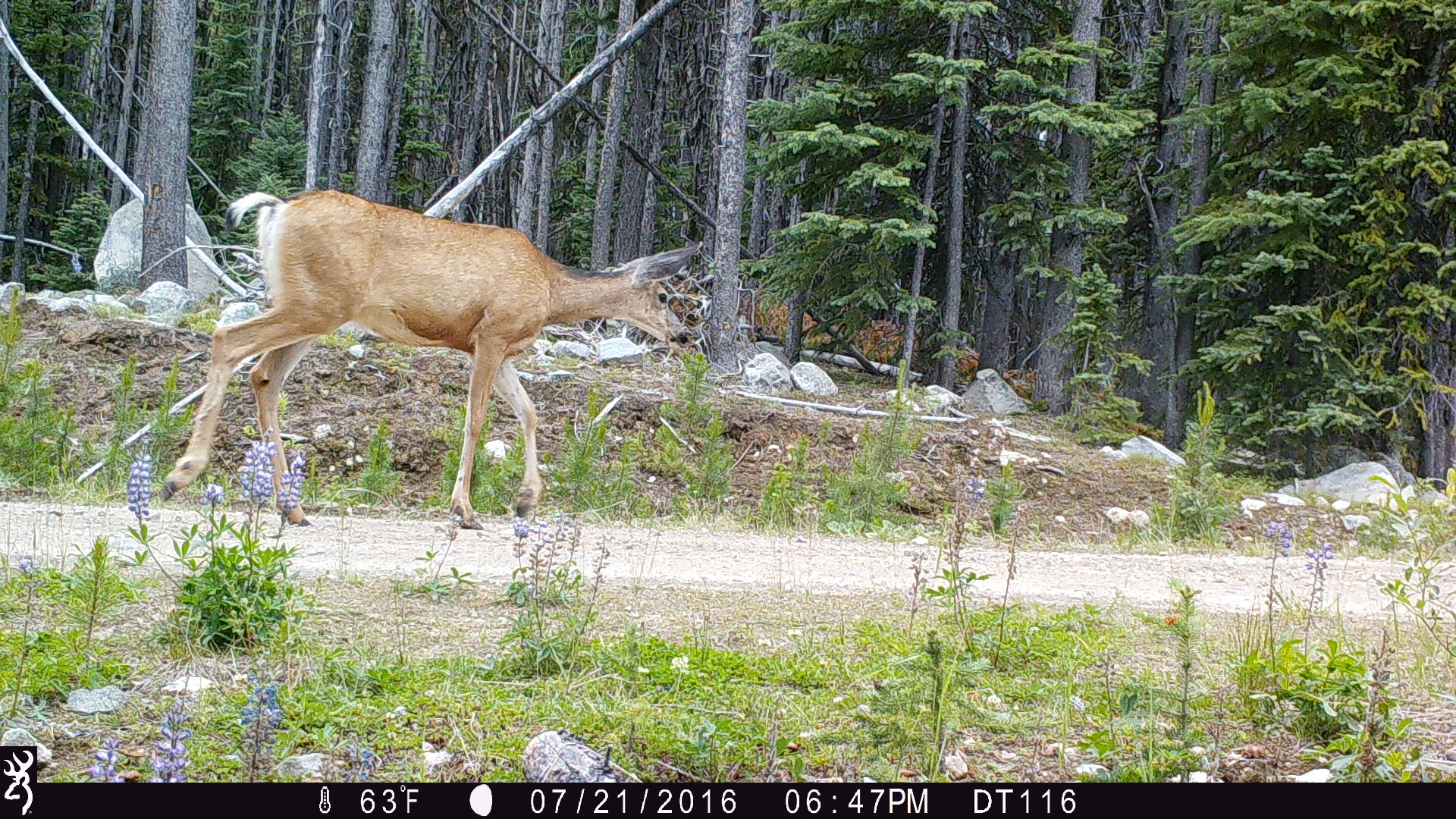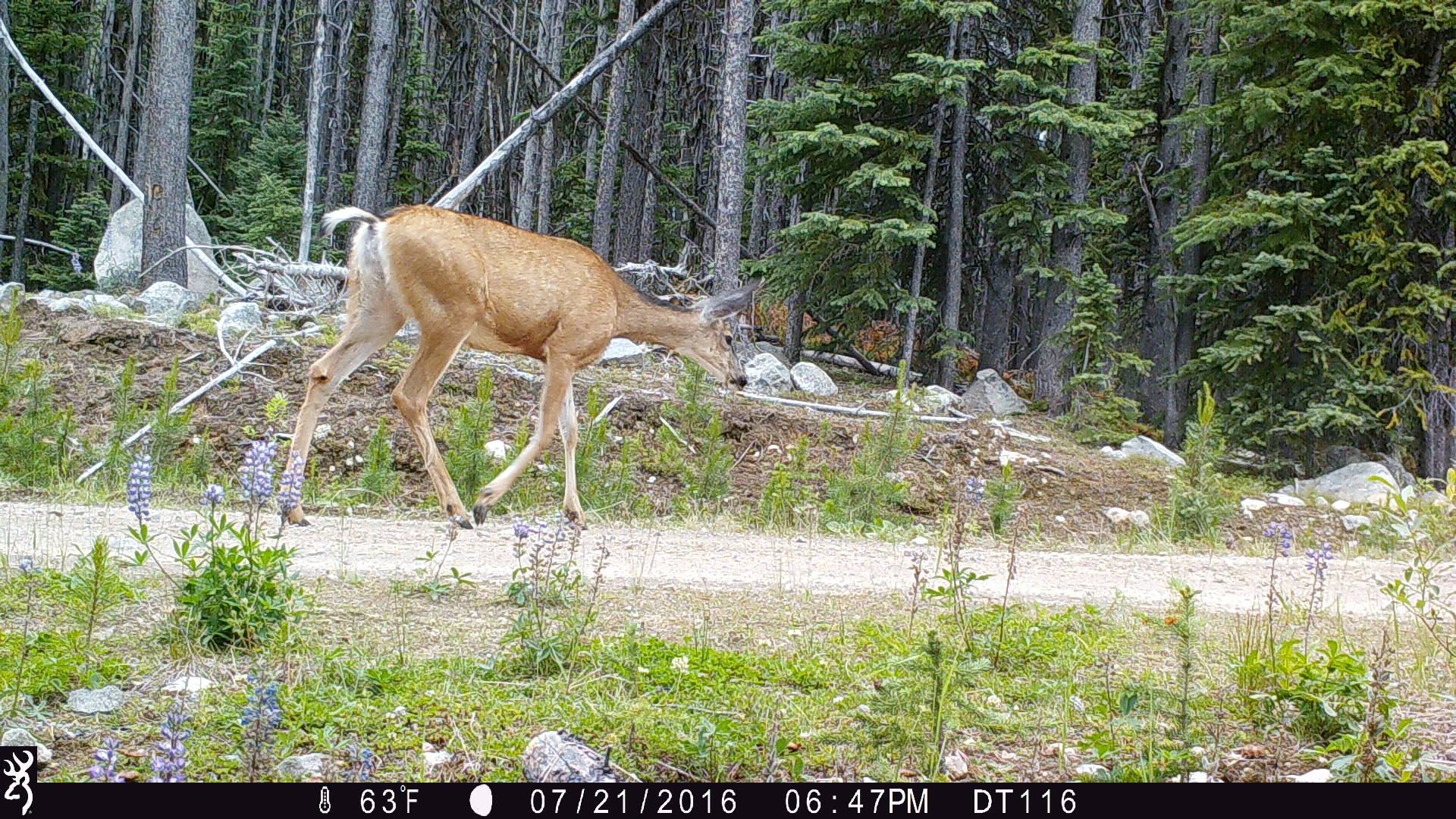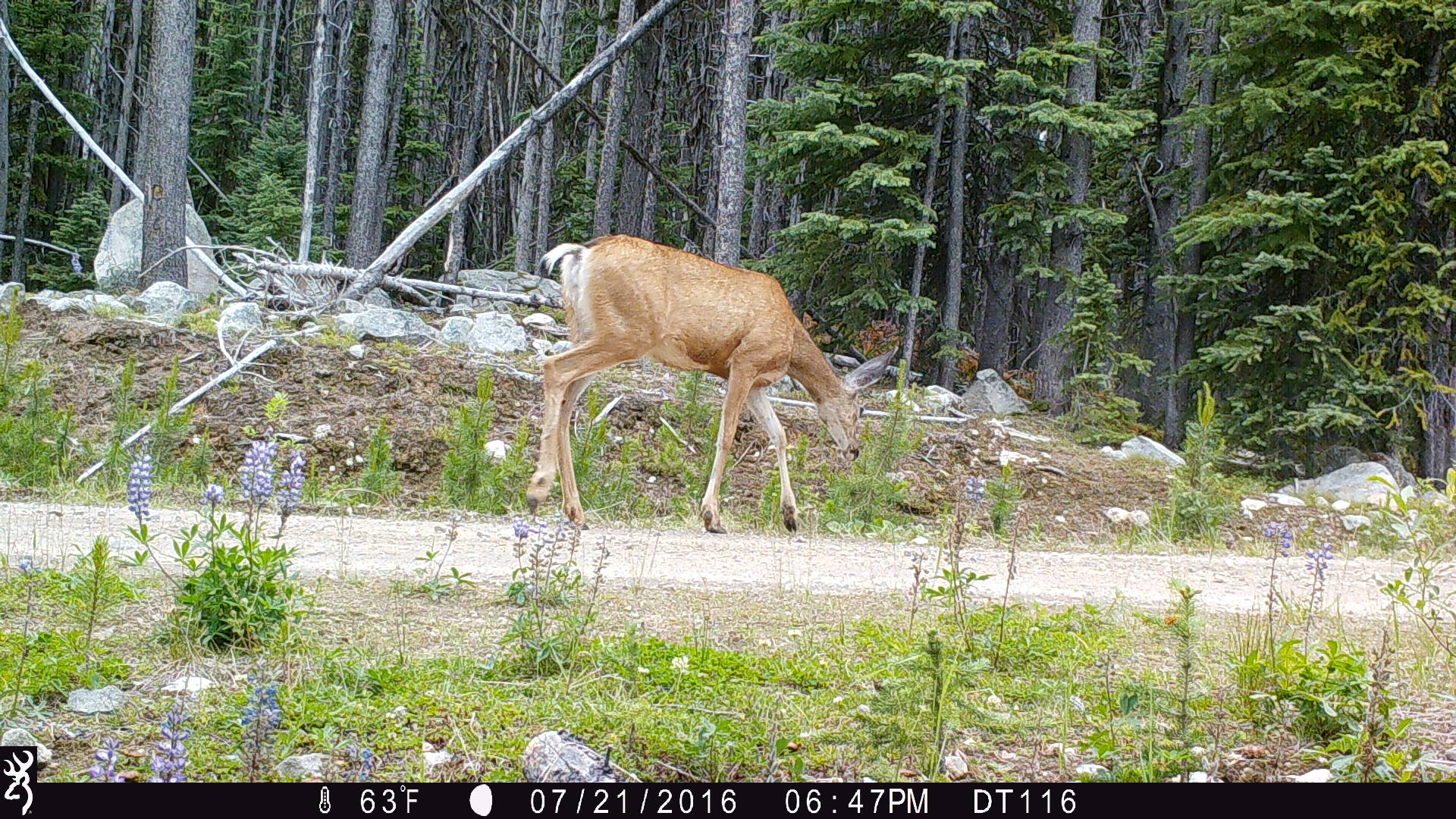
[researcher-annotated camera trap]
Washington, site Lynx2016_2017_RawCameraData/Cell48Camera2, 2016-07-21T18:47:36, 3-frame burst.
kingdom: Animalia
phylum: Chordata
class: Mammalia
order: Artiodactyla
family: Cervidae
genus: Odocoileus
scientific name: Odocoileus hemionus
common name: mule deer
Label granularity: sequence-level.